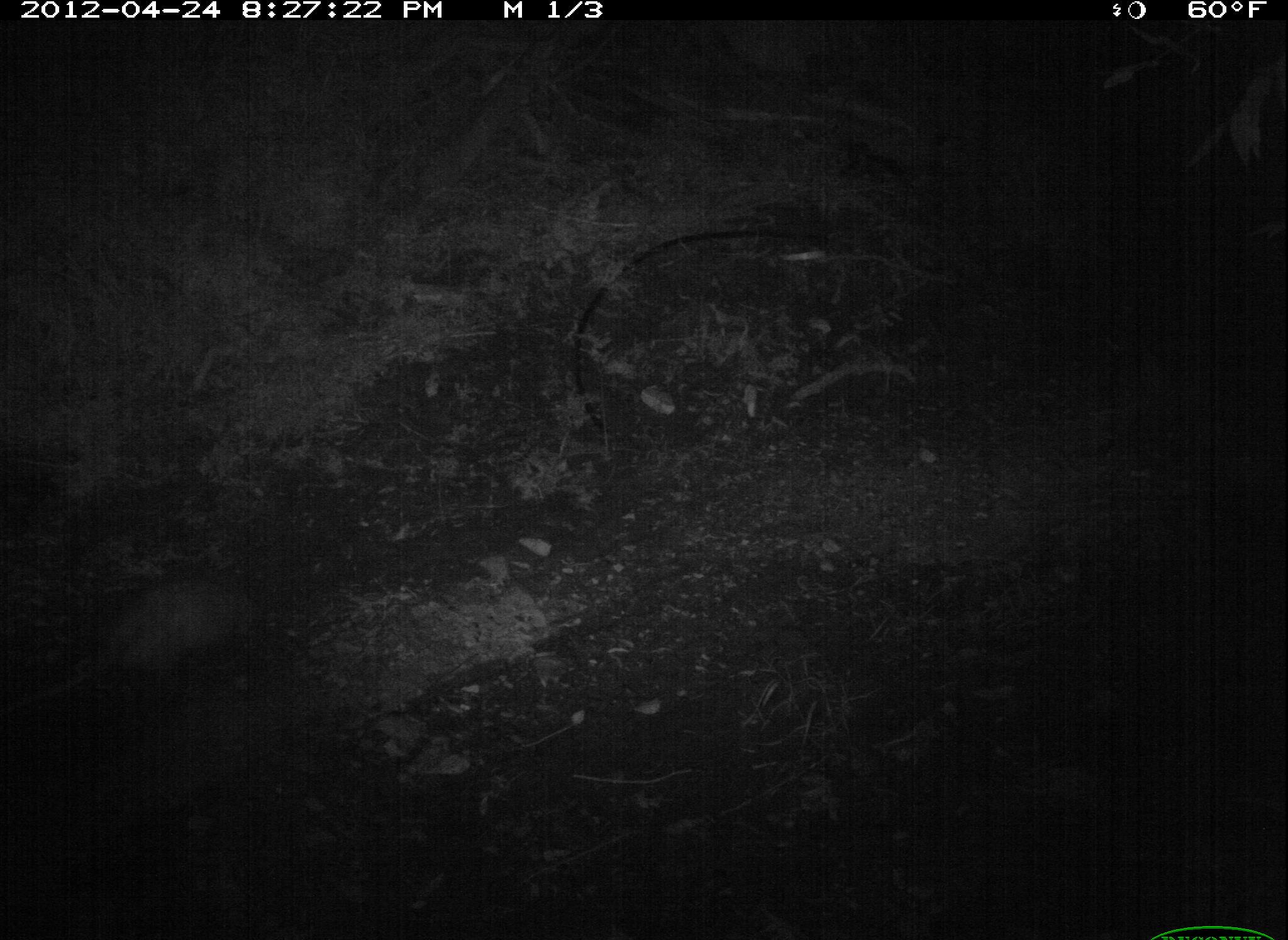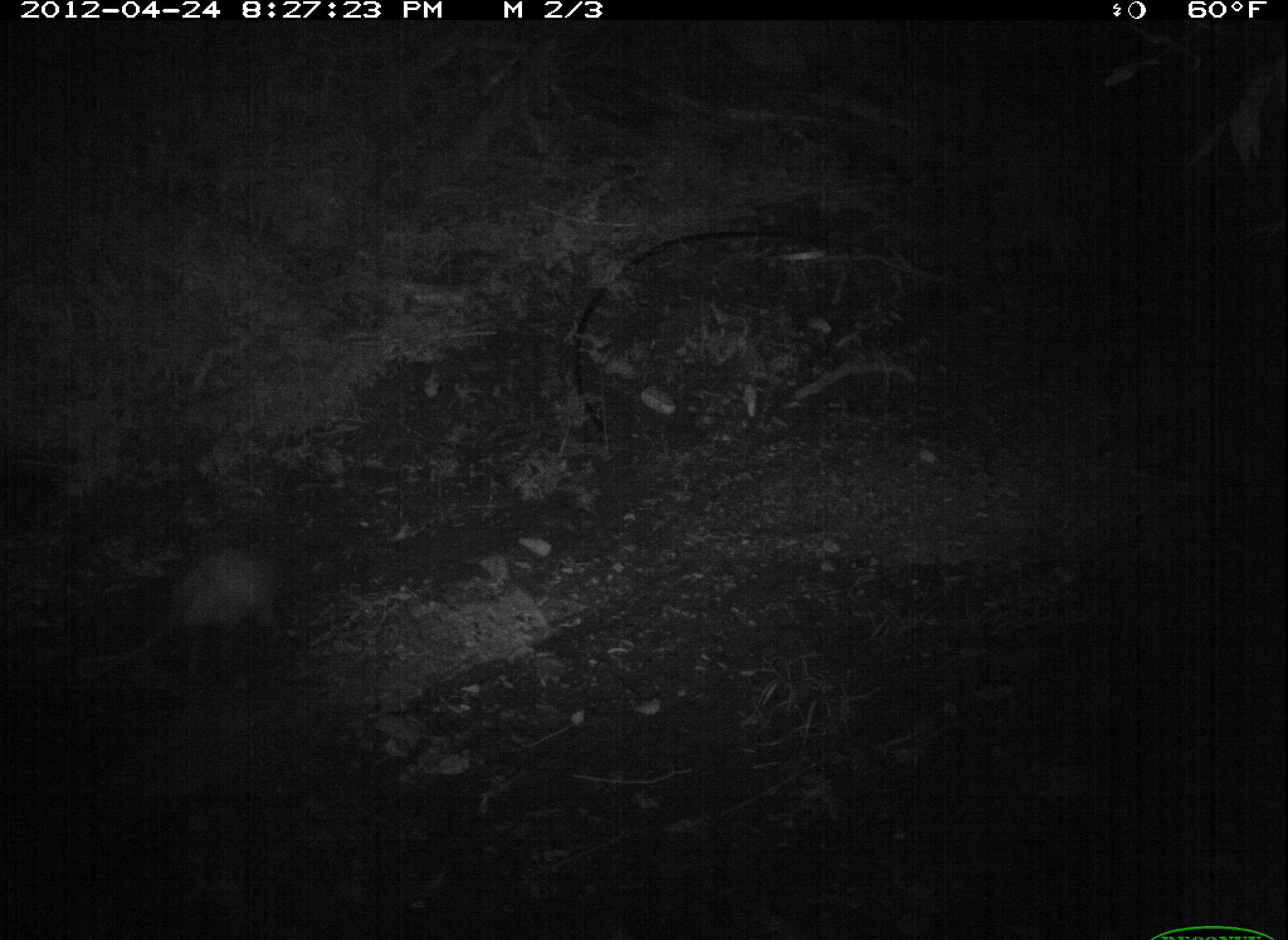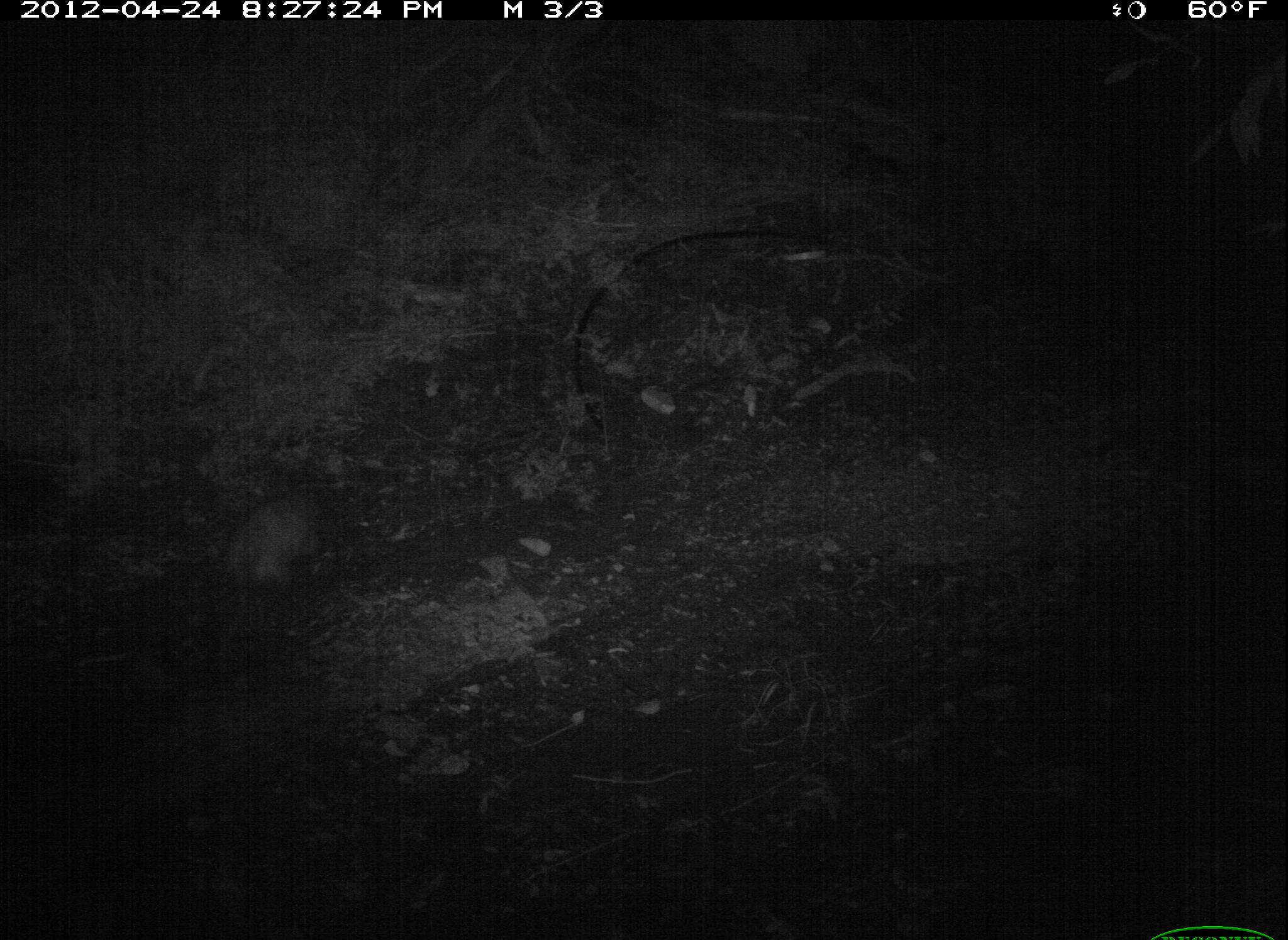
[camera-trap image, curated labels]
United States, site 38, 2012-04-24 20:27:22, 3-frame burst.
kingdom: Animalia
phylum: Chordata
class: Mammalia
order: Didelphimorphia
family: Didelphidae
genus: Didelphis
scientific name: Didelphis virginiana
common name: virginia opossum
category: opossum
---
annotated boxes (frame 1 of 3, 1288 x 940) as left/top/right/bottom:
opossum: 2/551/293/726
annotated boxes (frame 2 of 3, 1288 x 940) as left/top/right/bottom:
opossum: 85/520/299/688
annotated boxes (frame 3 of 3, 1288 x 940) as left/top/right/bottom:
opossum: 195/482/331/685